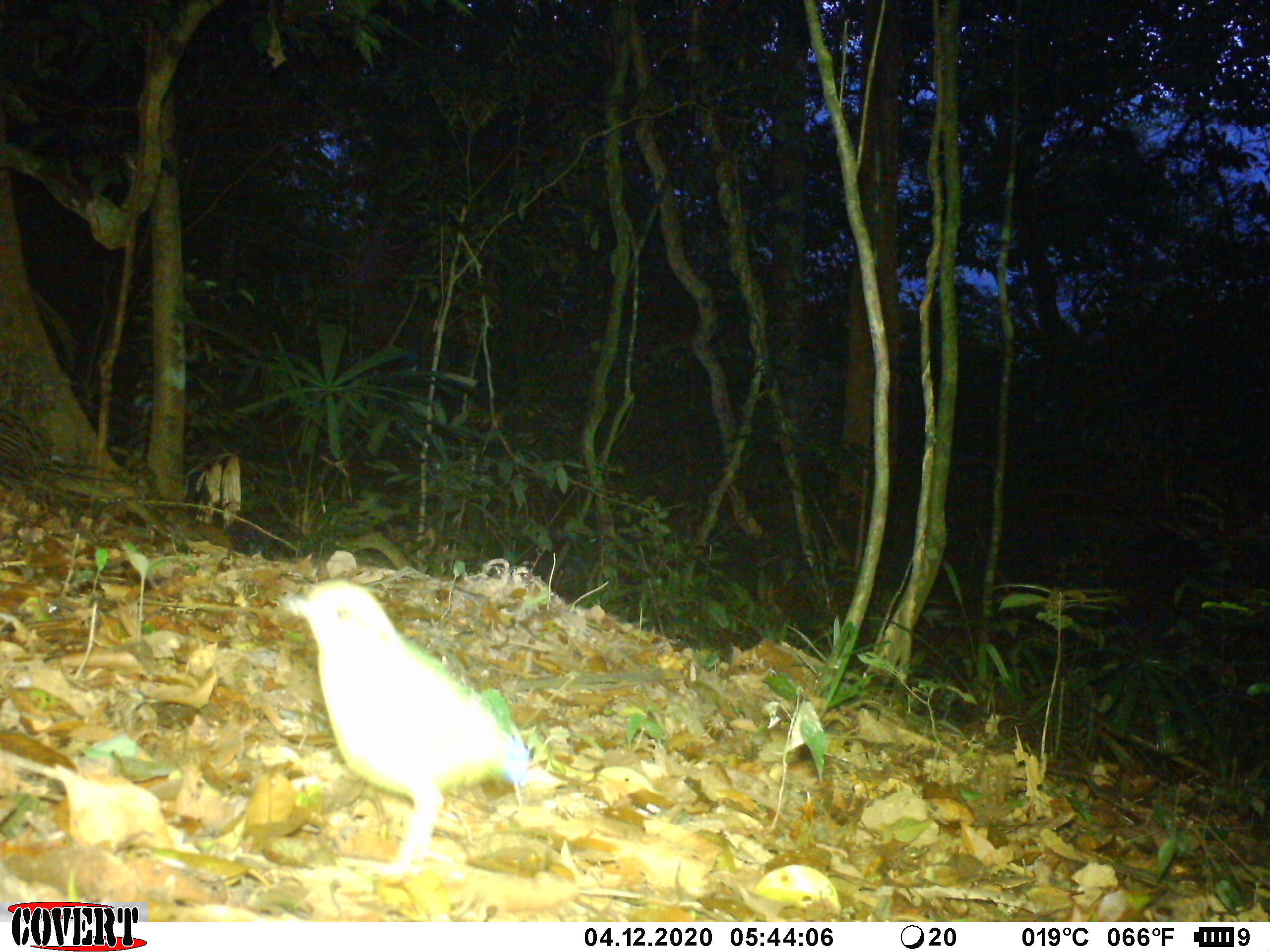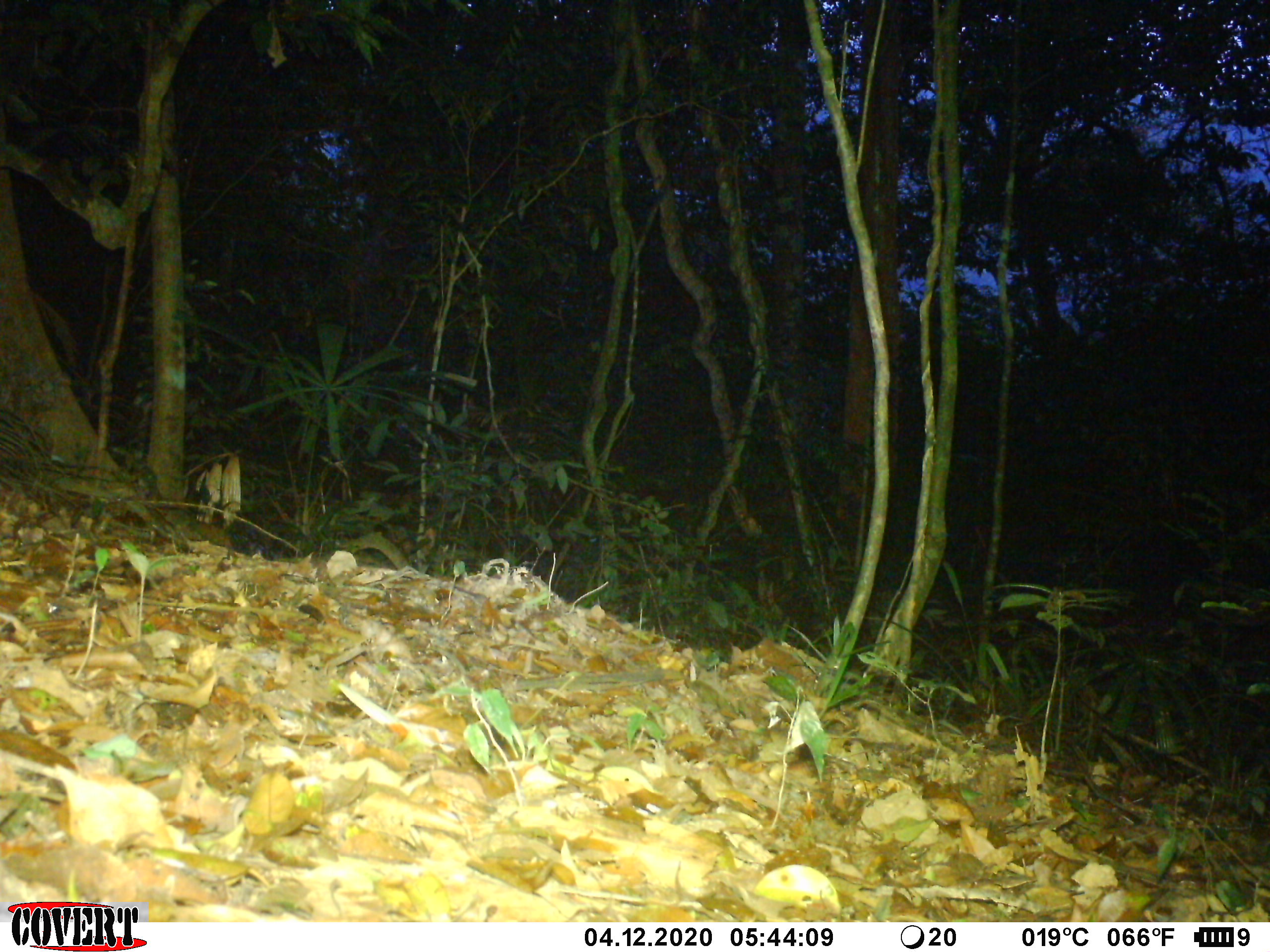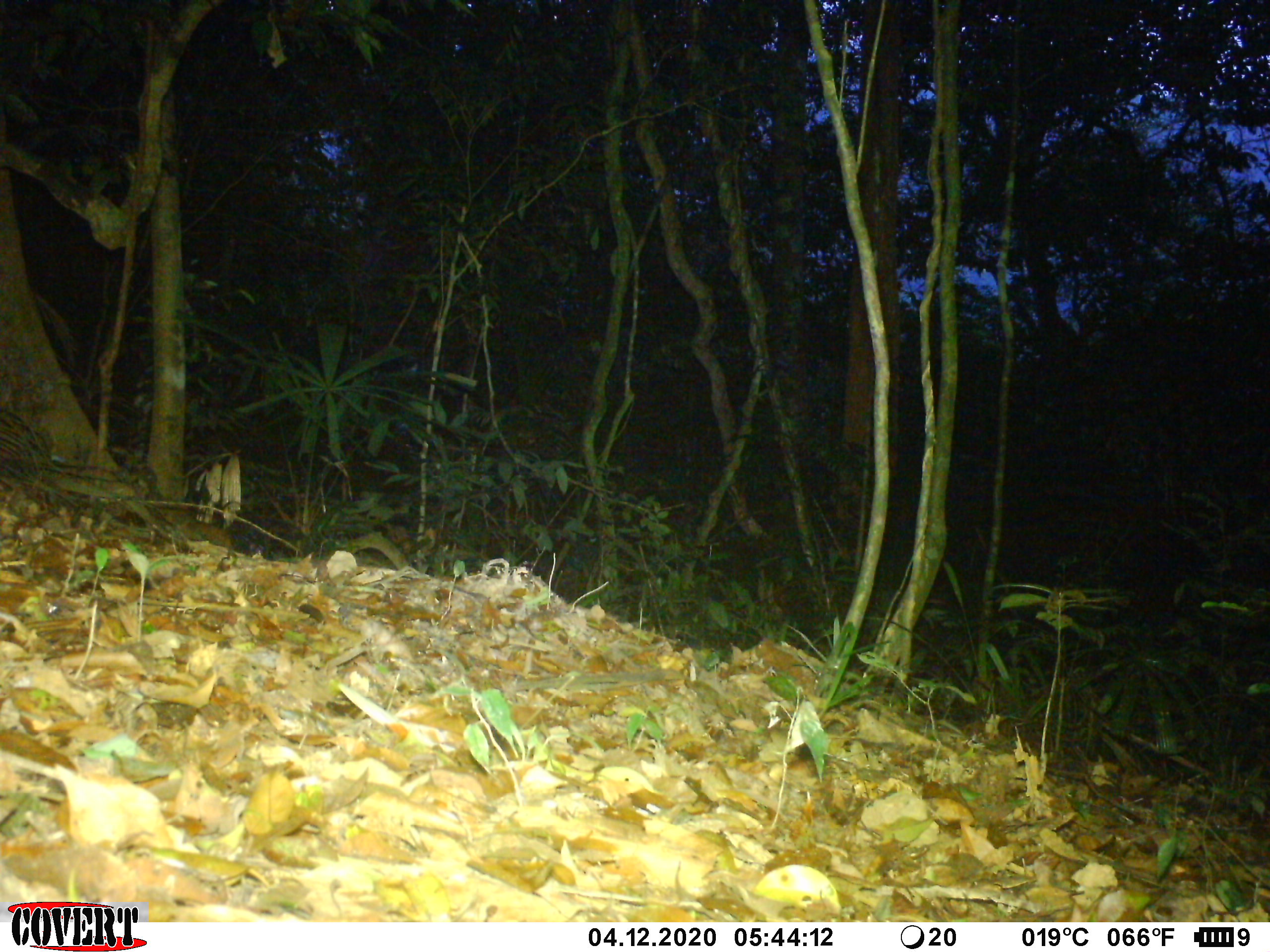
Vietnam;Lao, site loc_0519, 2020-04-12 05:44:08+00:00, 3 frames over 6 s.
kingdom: Animalia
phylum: Chordata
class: Aves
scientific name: Aves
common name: bird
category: unidentified bird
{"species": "unidentified bird (bird) (Aves)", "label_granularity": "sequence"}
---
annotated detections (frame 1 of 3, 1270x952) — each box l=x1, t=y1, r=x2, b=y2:
unidentified bird: l=281, t=577, r=569, b=876